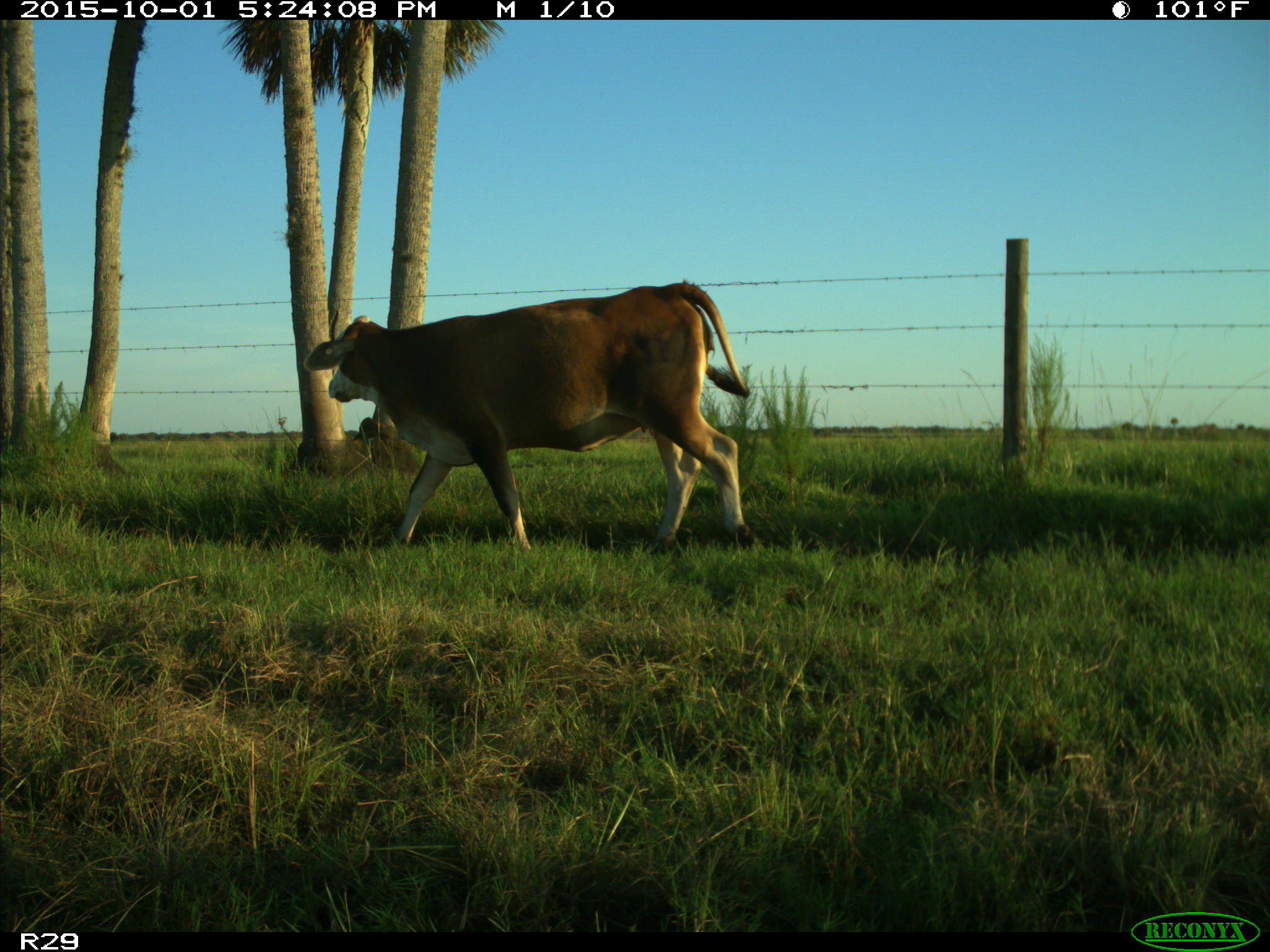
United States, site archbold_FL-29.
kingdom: Animalia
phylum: Chordata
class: Mammalia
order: Artiodactyla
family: Bovidae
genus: Bos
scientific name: Bos taurus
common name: domestic cow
Bos taurus (domestic cow).